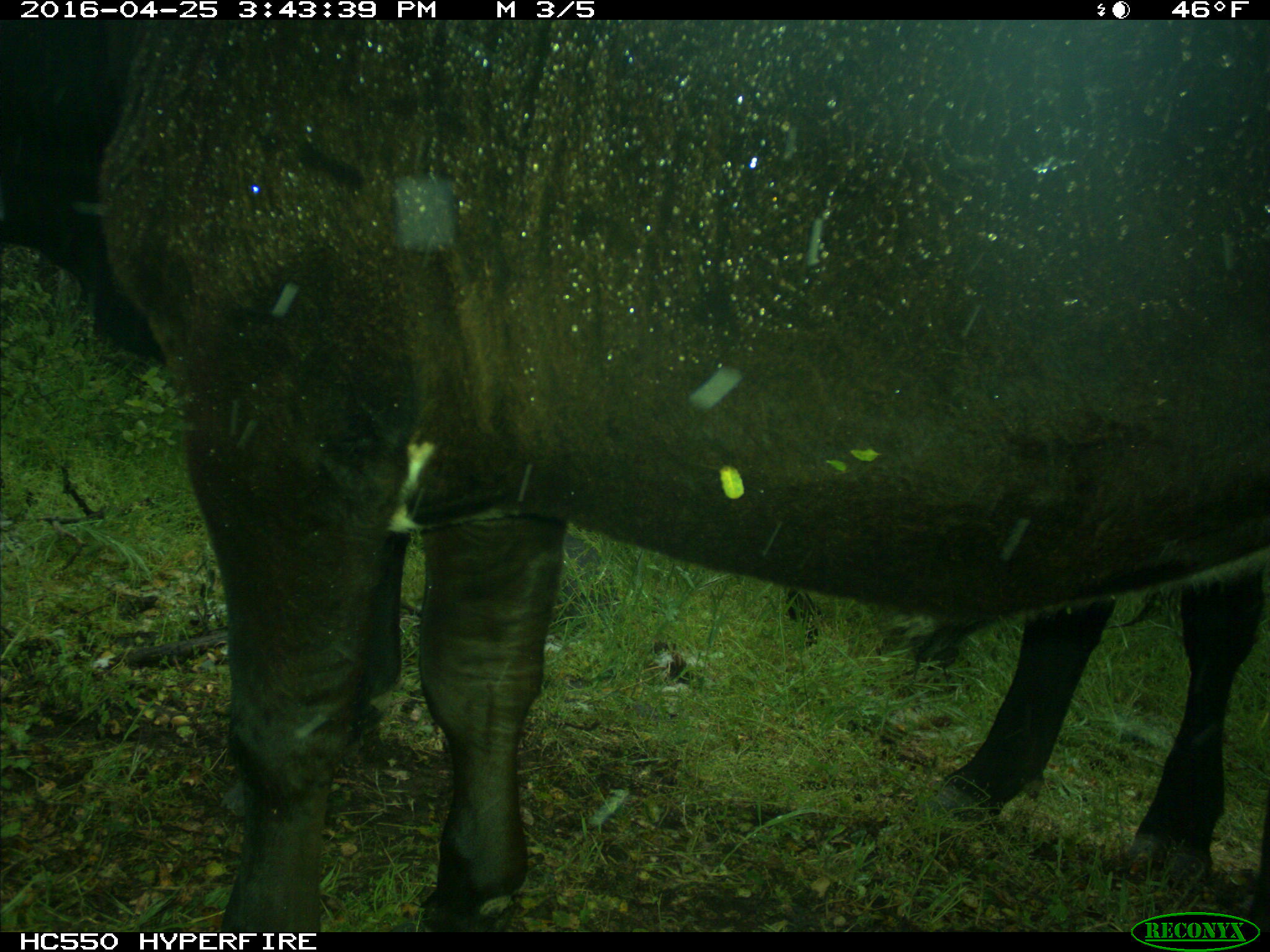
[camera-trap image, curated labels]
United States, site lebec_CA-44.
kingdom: Animalia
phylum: Chordata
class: Mammalia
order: Artiodactyla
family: Bovidae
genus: Bos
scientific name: Bos taurus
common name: domestic cow